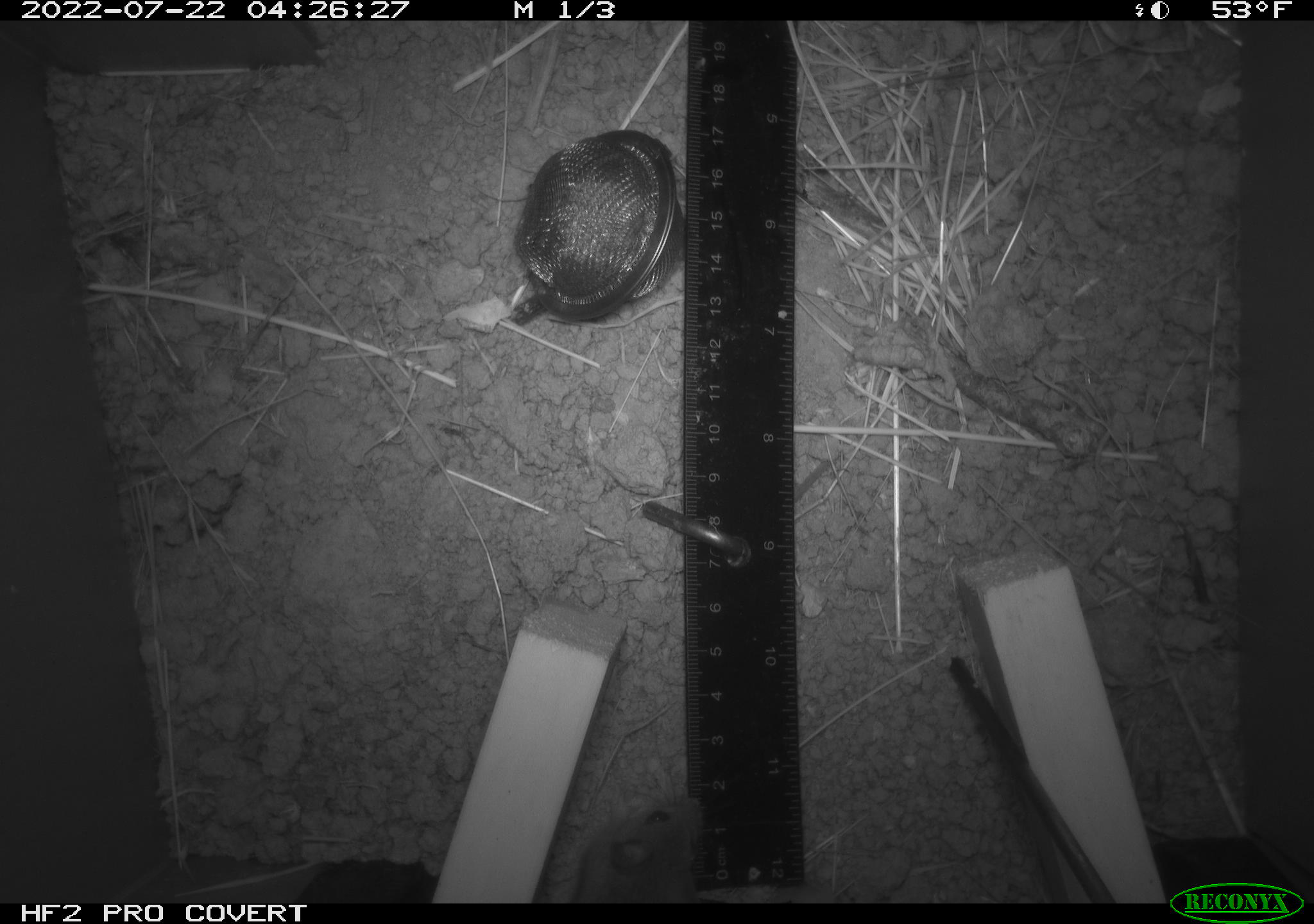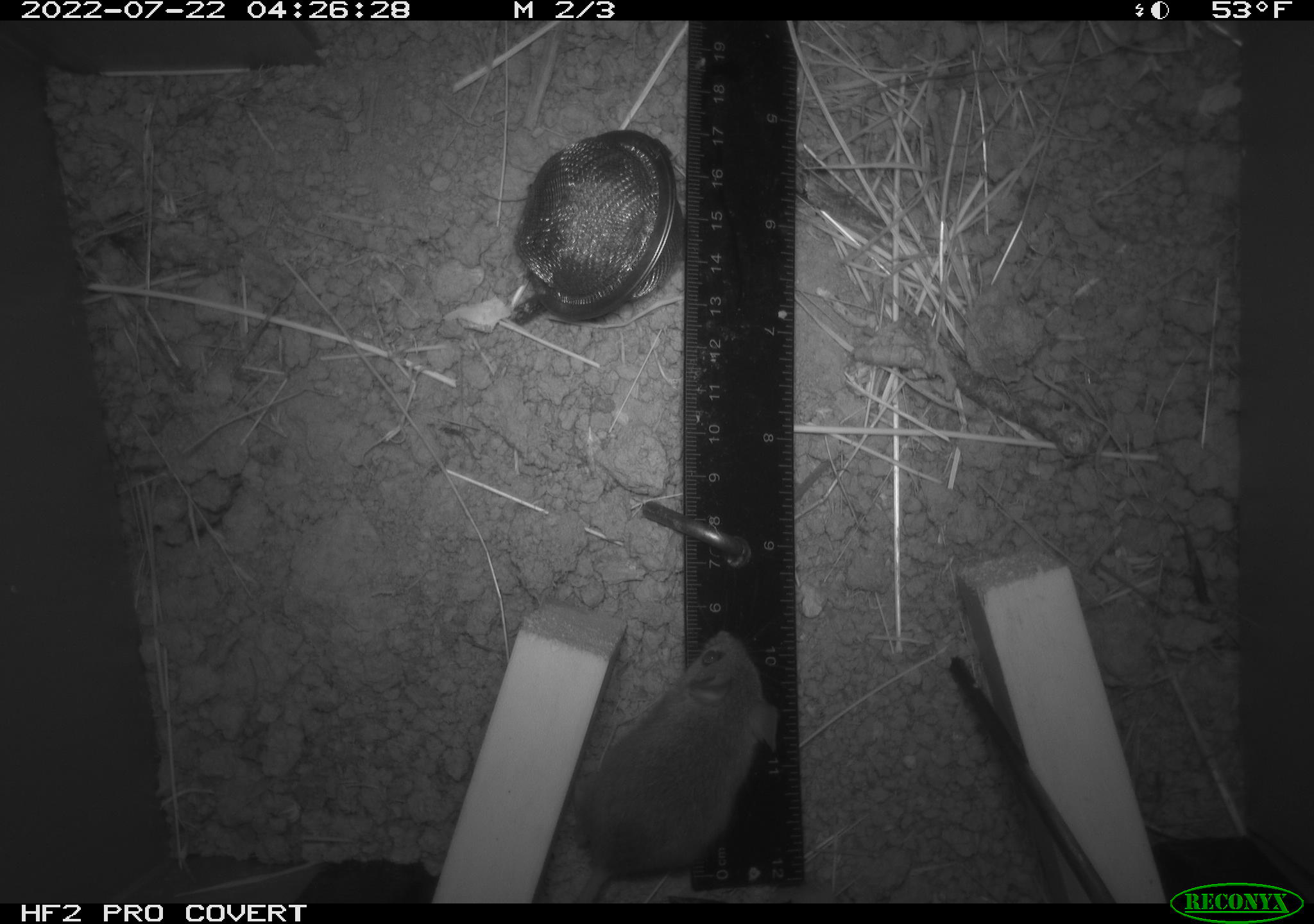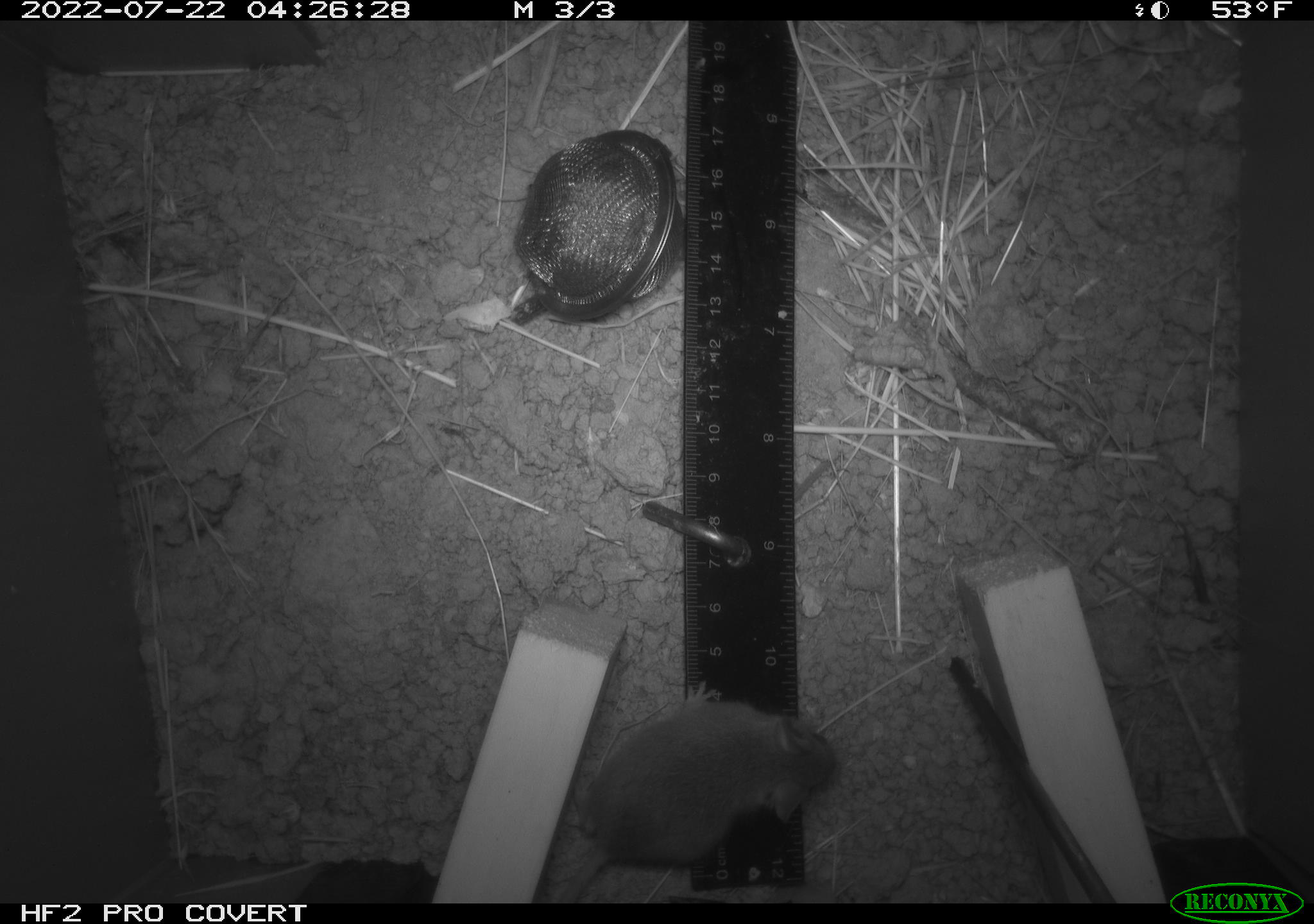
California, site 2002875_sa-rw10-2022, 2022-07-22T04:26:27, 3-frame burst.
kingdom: Animalia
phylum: Chordata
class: Mammalia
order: Rodentia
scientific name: Rodentia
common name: mouse species